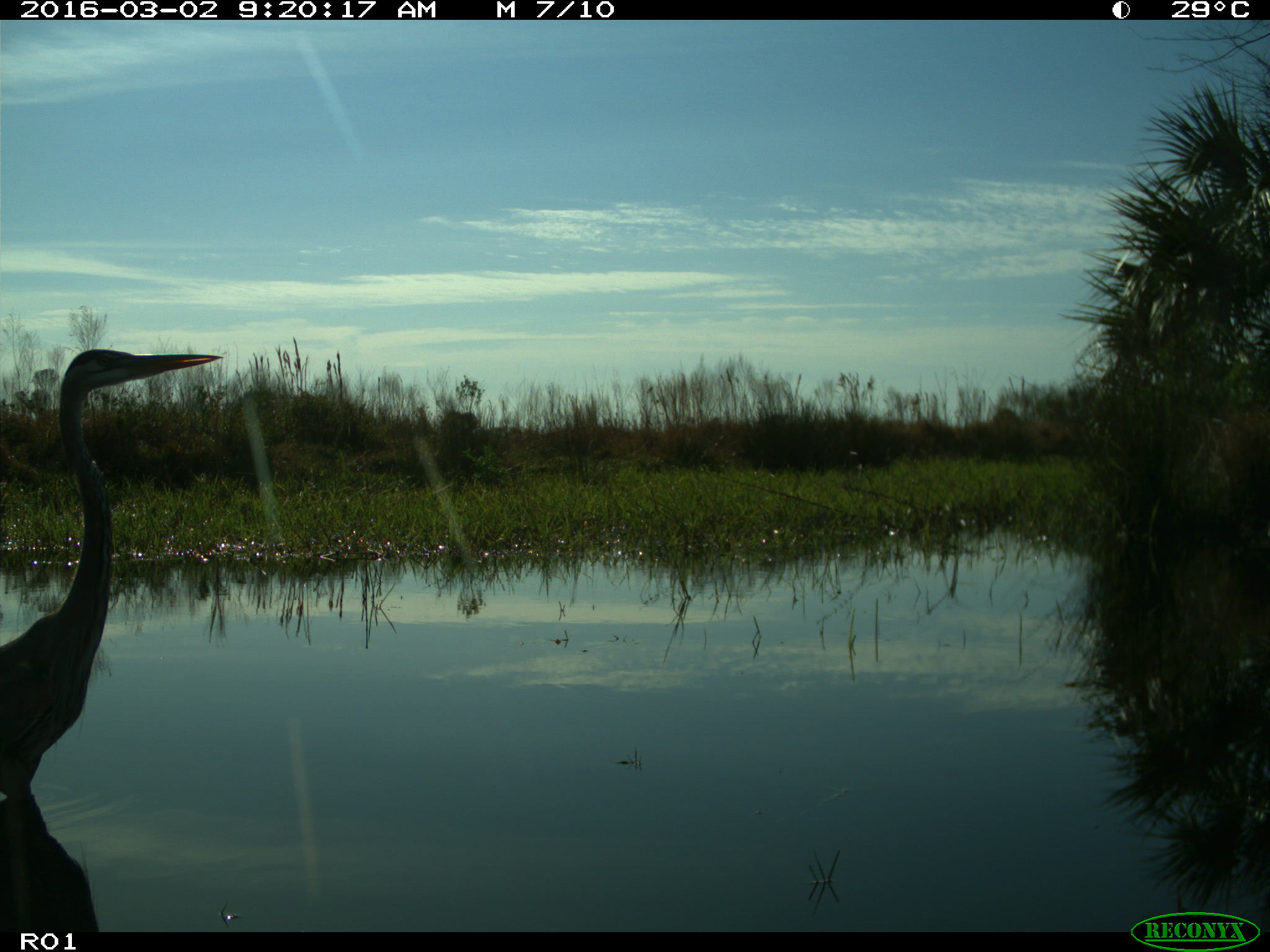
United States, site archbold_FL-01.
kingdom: Animalia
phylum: Chordata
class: Aves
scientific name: Aves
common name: birds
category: unidentified bird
Unidentified bird (birds) (Aves).